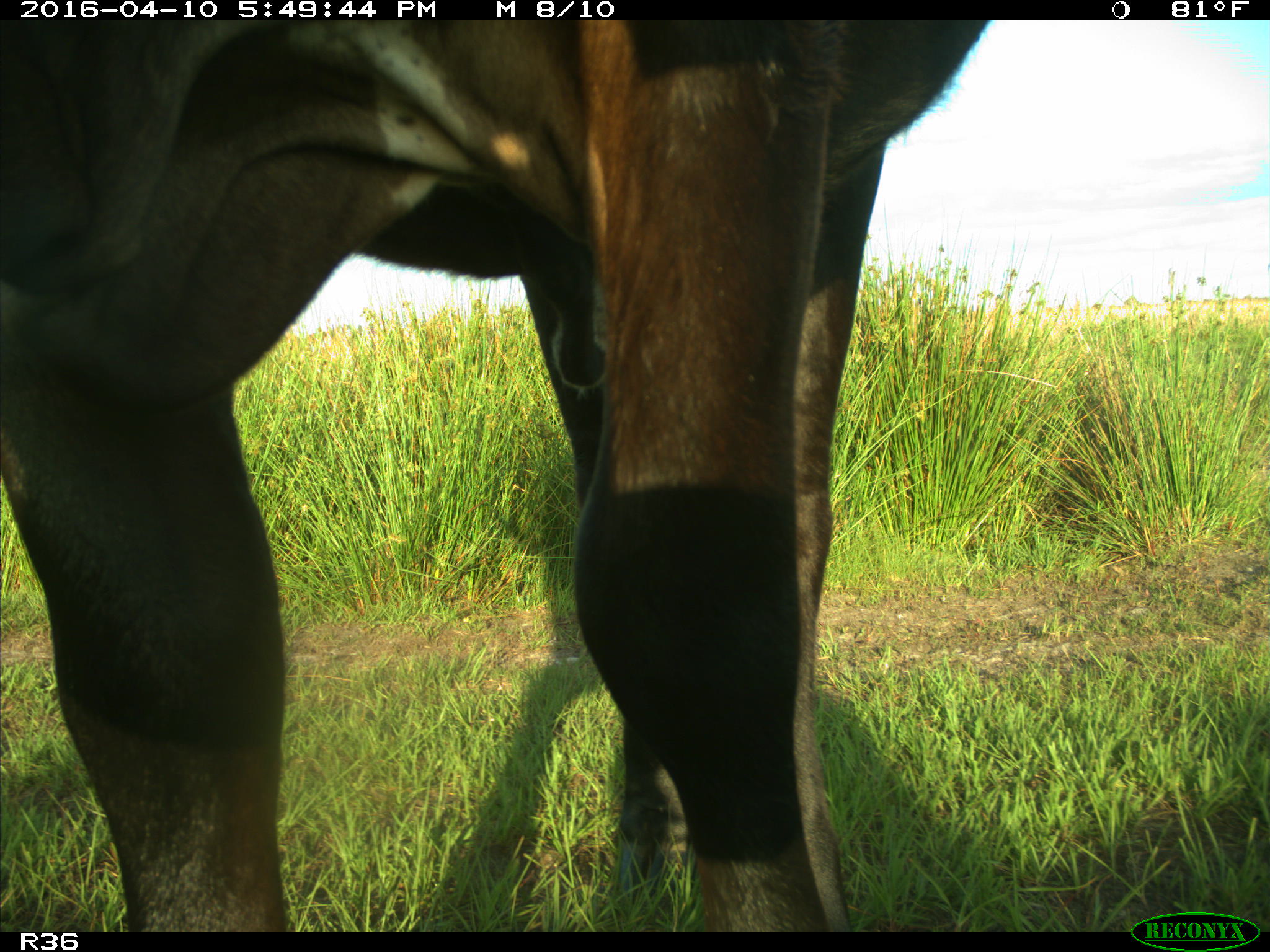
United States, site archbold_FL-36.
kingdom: Animalia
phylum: Chordata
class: Mammalia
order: Artiodactyla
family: Bovidae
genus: Bos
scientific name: Bos taurus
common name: domestic cow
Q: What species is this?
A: Bos taurus (domestic cow).